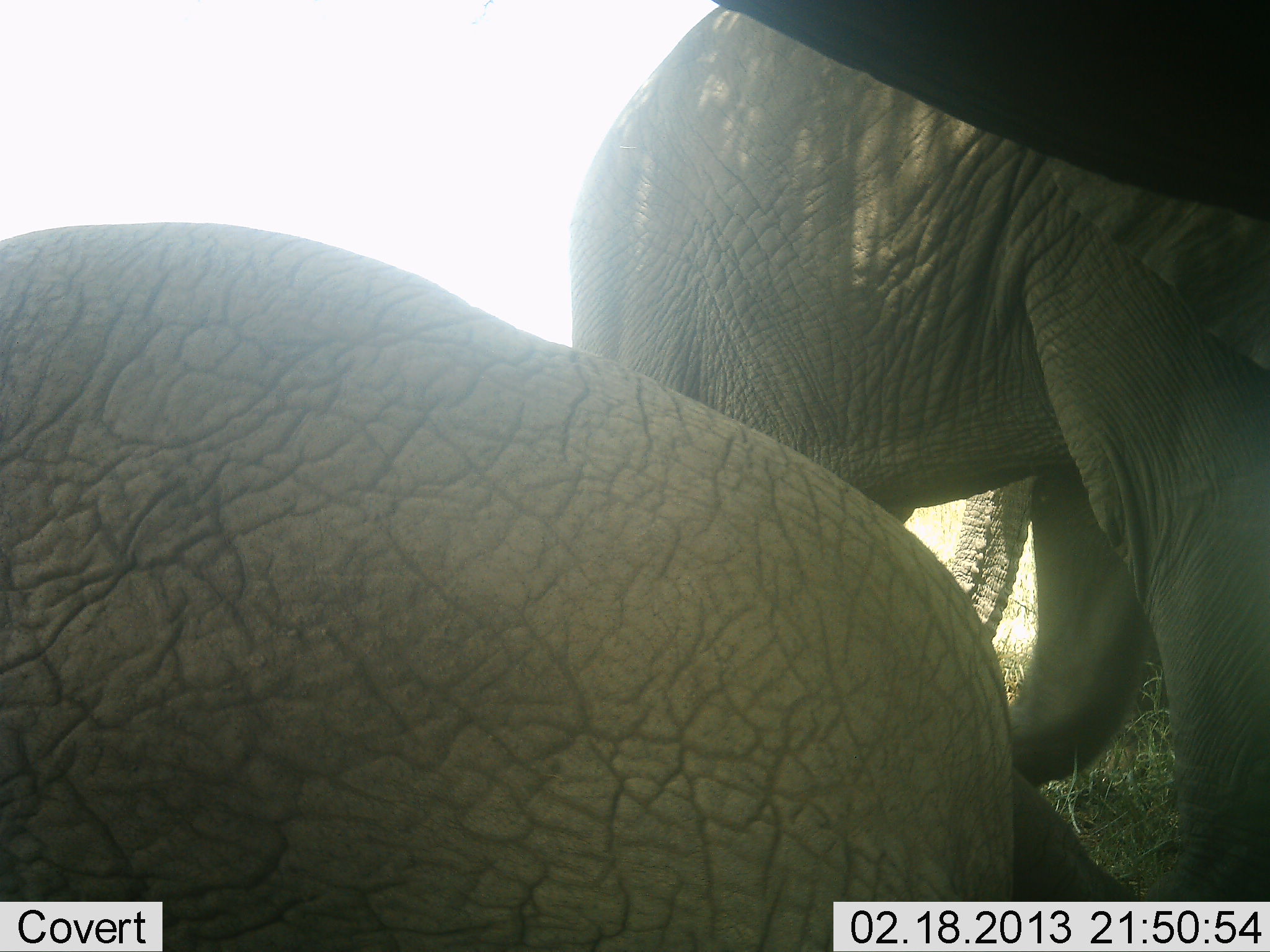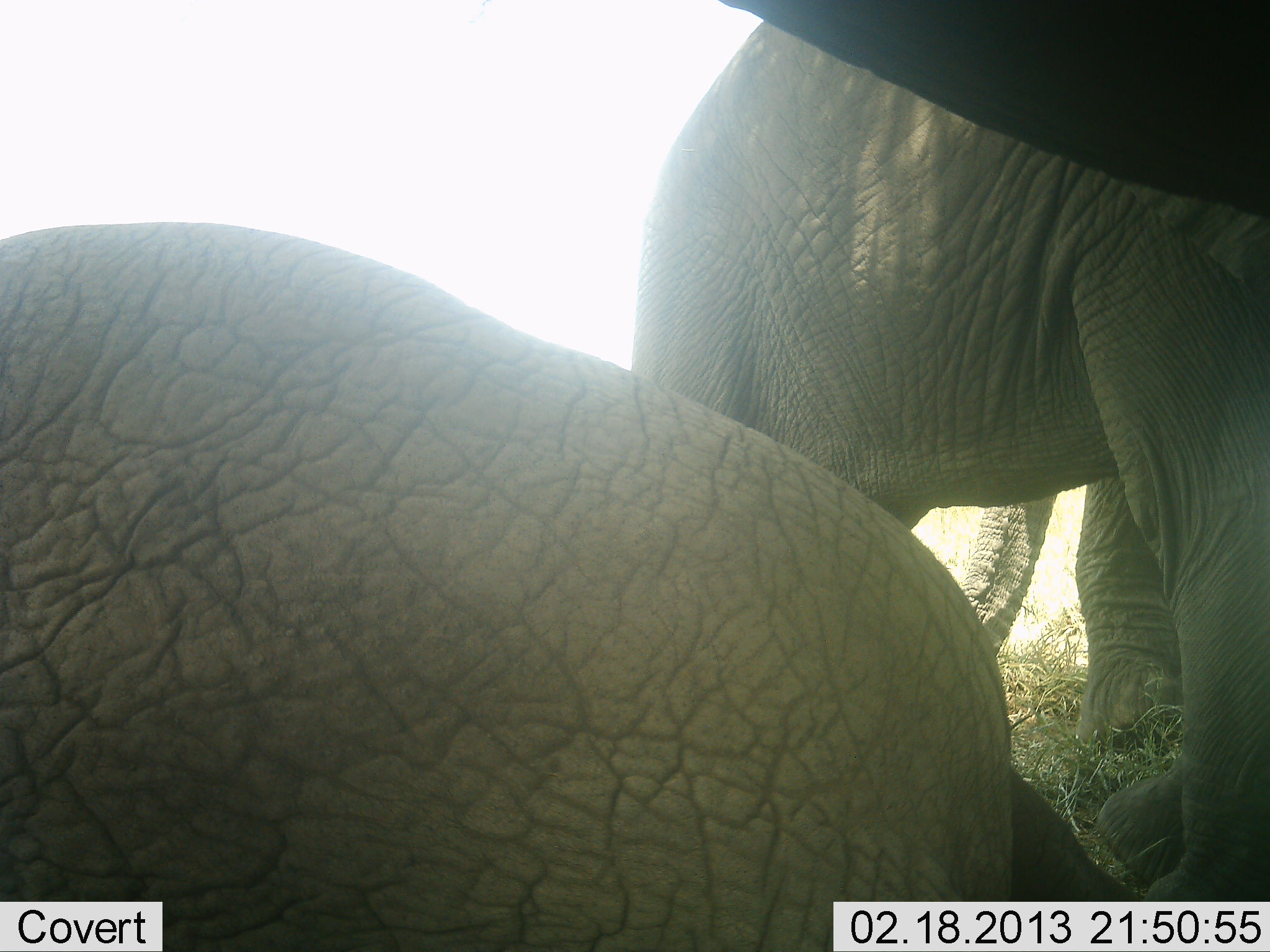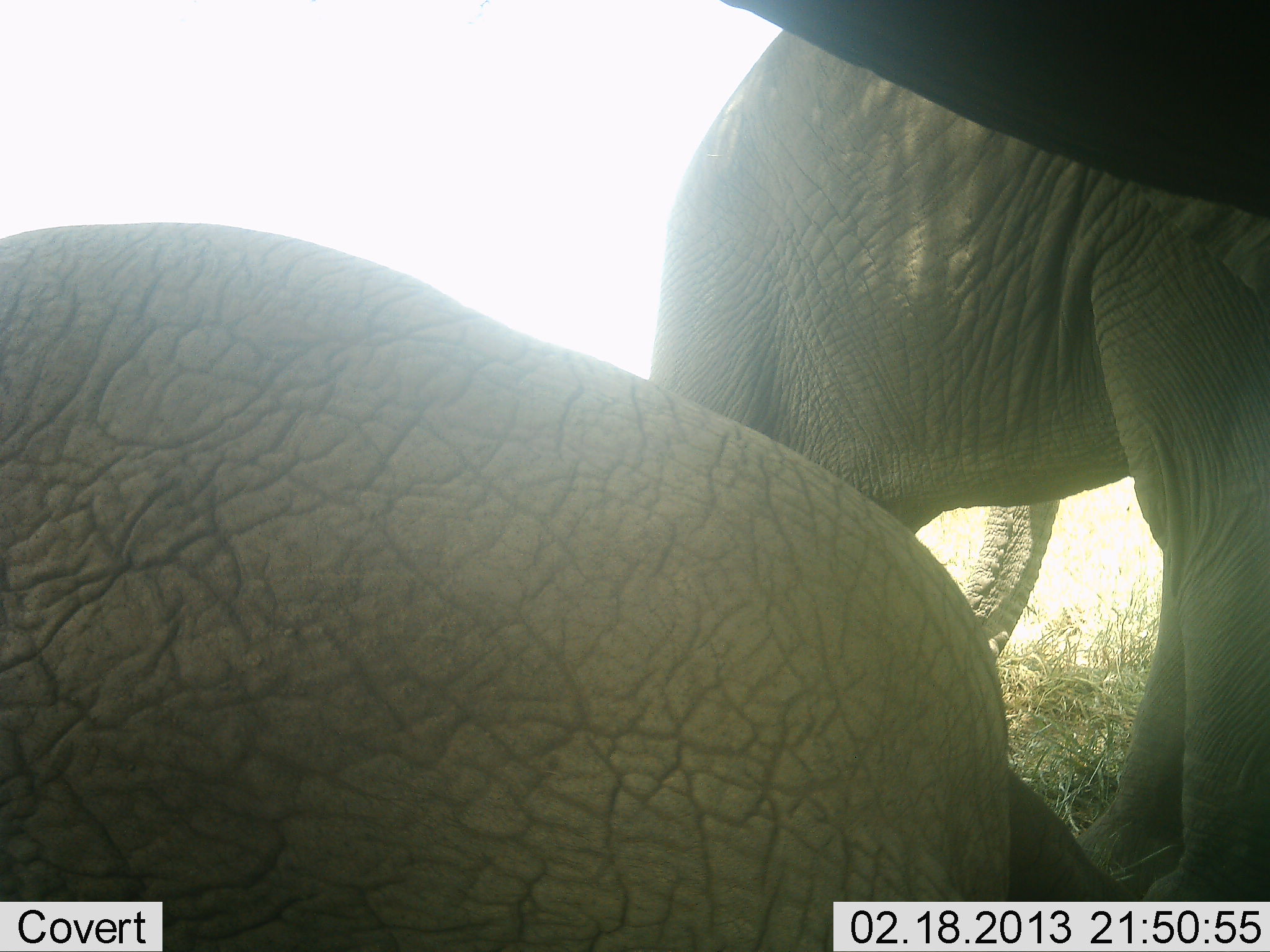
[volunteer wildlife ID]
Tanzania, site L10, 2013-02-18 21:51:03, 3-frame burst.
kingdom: Animalia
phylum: Chordata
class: Mammalia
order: Proboscidea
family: Elephantidae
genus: Loxodonta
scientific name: Loxodonta africana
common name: african bush elephant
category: elephant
Elephant (african bush elephant) (Loxodonta africana), count 2. Behavior (volunteer vote fractions): standing 43%, resting 70%, moving 46%, interacting 5%. Young present (vote fraction): 5%. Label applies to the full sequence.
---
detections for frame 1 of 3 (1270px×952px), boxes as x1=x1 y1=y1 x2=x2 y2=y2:
animal: x1=0 y1=215 x2=1114 y2=952; x1=563 y1=0 x2=1269 y2=952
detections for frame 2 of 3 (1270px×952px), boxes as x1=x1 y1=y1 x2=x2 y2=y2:
animal: x1=0 y1=215 x2=1026 y2=952; x1=624 y1=2 x2=1270 y2=900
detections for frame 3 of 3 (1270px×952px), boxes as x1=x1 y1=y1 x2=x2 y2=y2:
animal: x1=0 y1=220 x2=1121 y2=952; x1=638 y1=2 x2=1270 y2=903